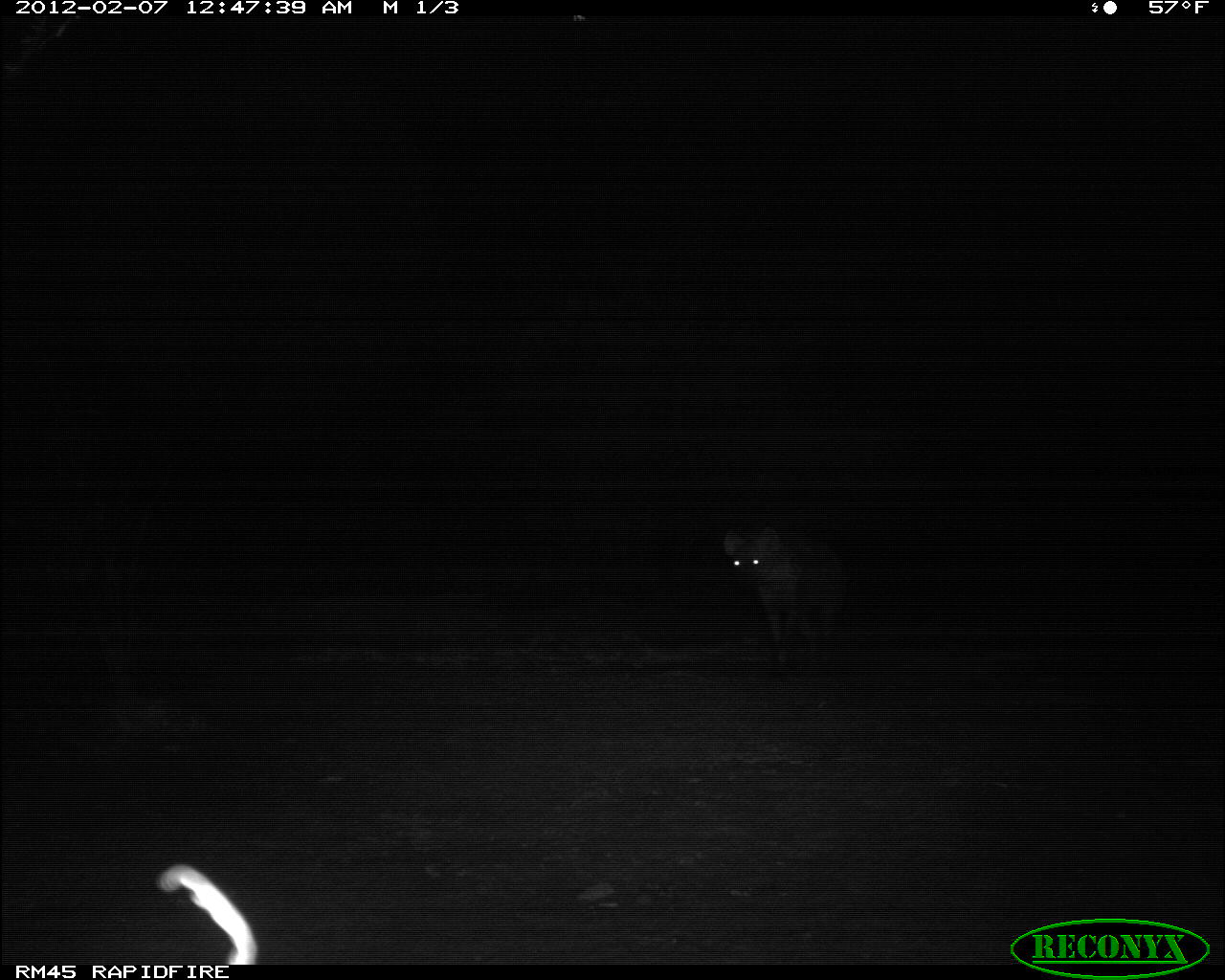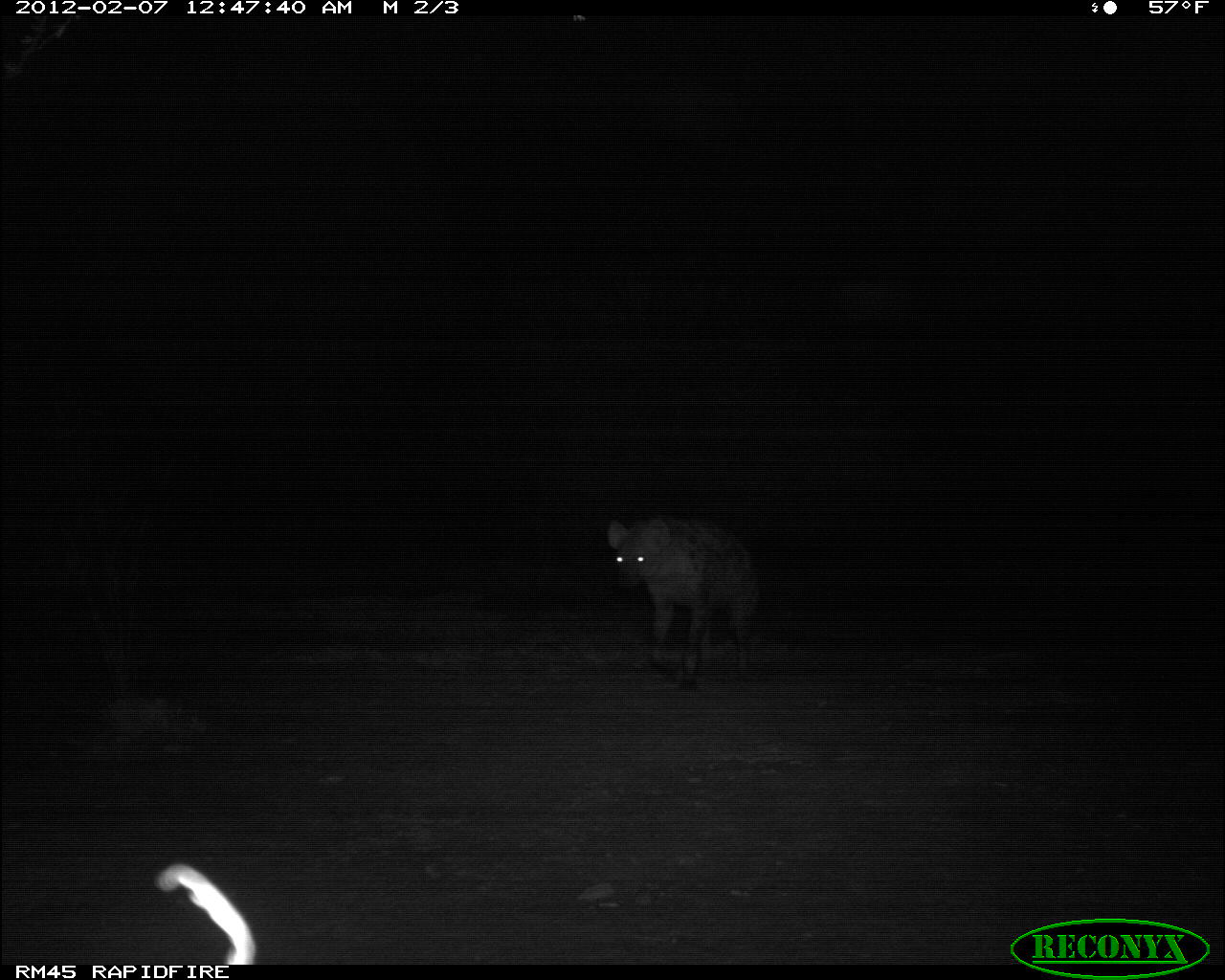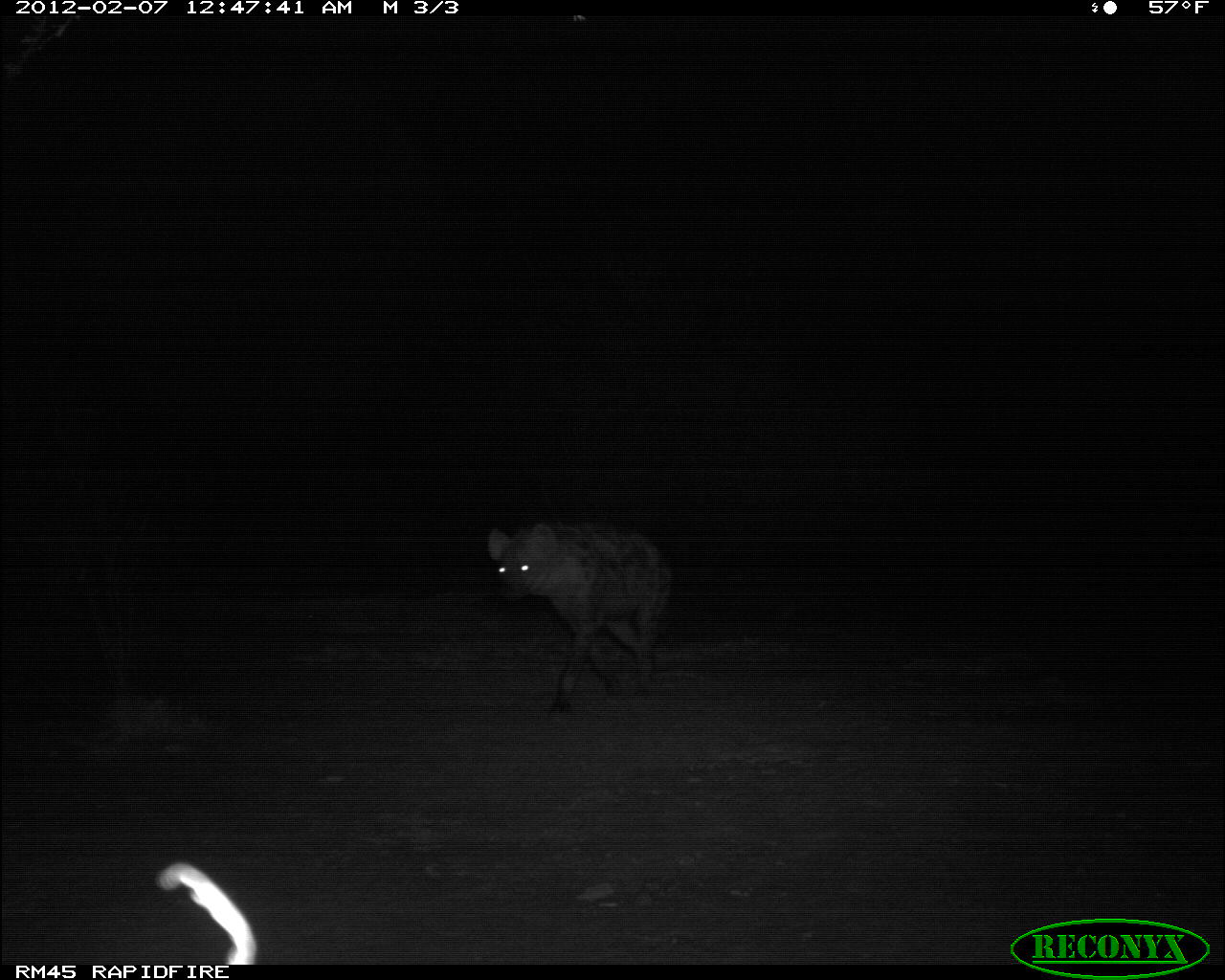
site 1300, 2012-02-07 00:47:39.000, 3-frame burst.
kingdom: Animalia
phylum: Chordata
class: Mammalia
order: Carnivora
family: Hyaenidae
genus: Crocuta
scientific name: Crocuta crocuta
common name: spotted hyena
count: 1